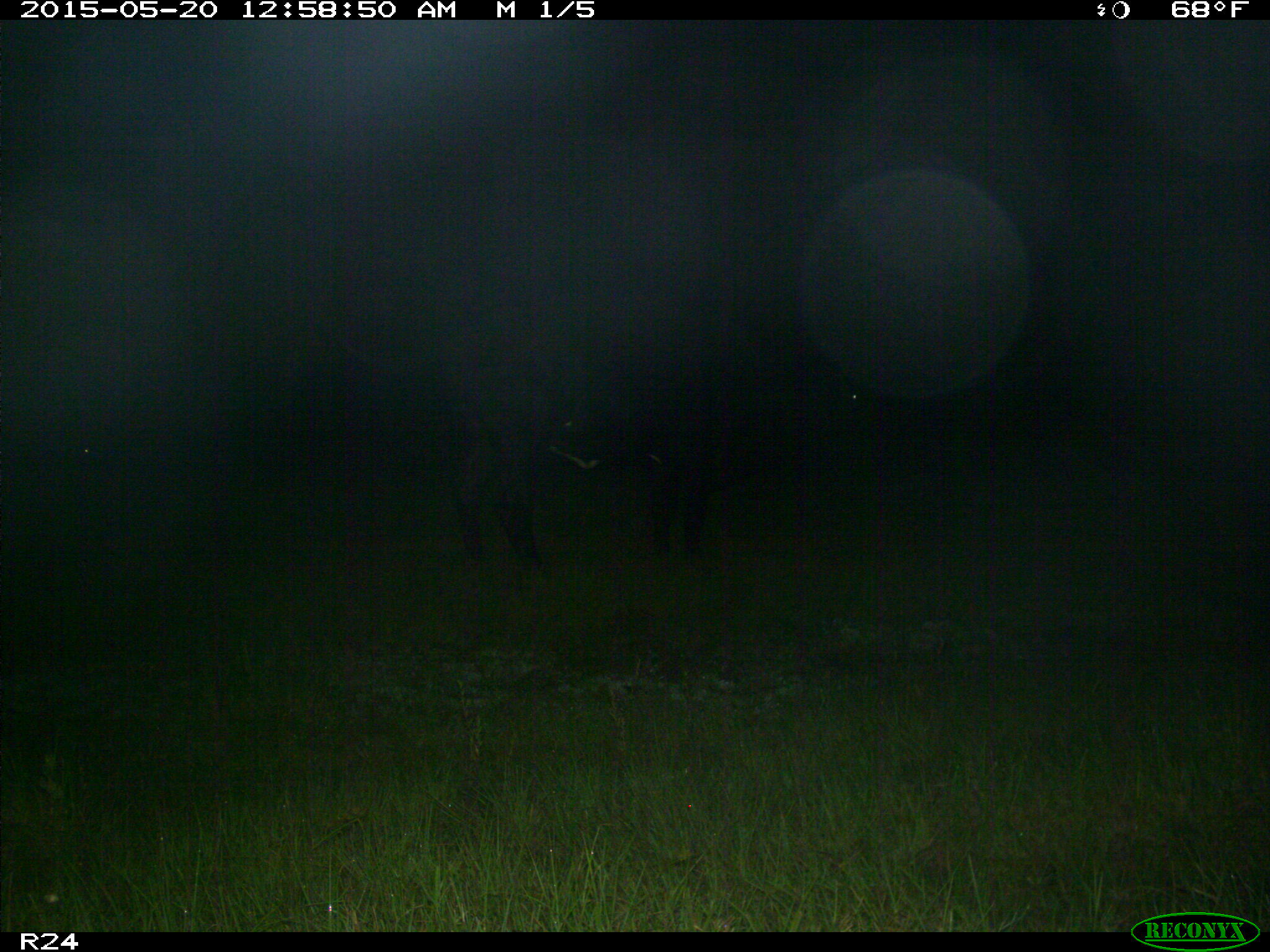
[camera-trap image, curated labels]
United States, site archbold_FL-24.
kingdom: Animalia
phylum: Chordata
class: Mammalia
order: Artiodactyla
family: Bovidae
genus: Bos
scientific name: Bos taurus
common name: domestic cow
Bos taurus (domestic cow).